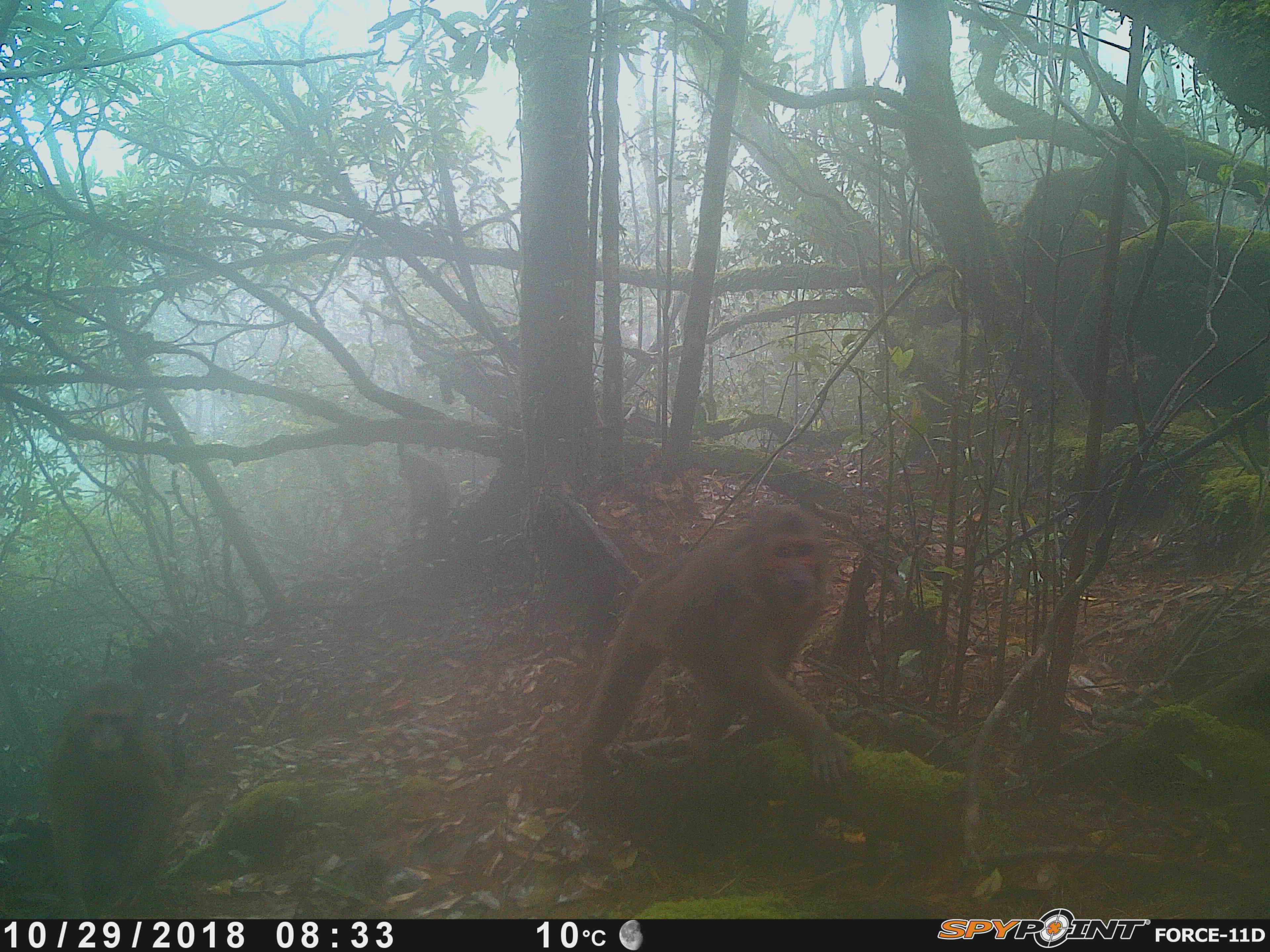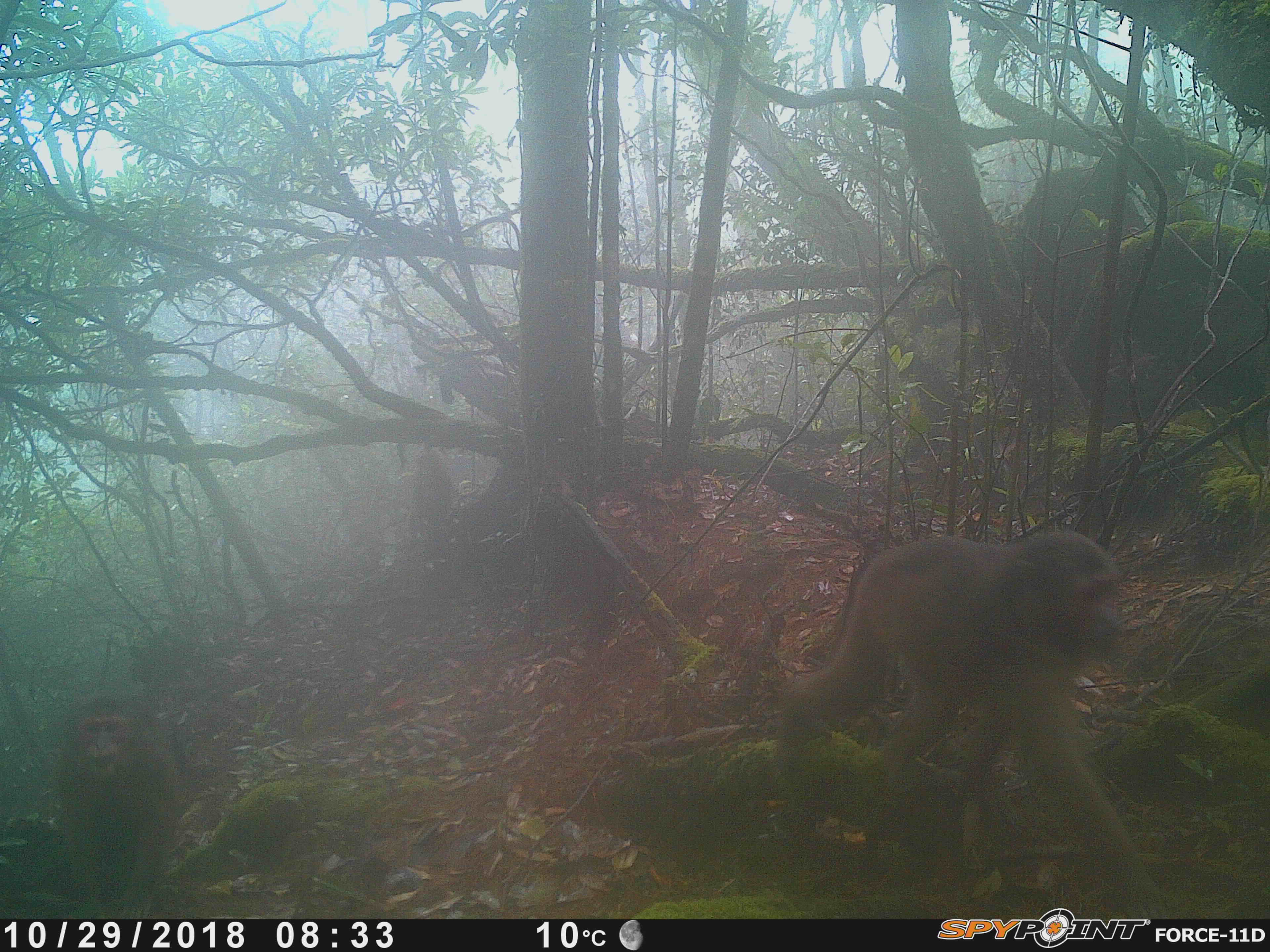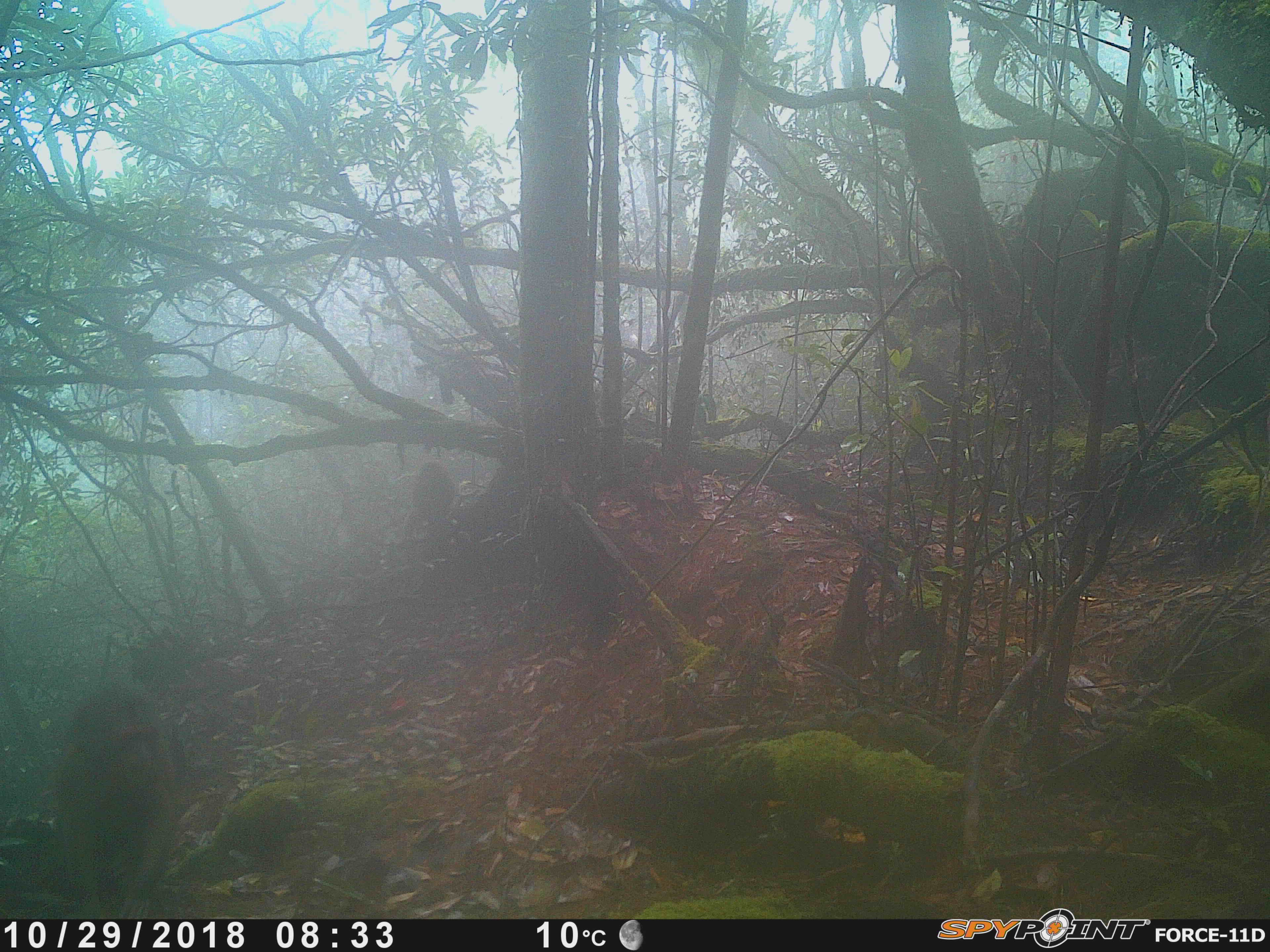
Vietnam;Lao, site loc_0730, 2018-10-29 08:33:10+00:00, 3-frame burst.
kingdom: Animalia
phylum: Chordata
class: Mammalia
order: Primates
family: Cercopithecidae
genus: Macaca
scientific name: Macaca arctoides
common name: stump-tailed macaque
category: stump tailed macaque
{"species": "stump tailed macaque (stump-tailed macaque) (Macaca arctoides)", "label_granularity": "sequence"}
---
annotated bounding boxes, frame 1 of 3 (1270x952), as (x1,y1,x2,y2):
stump tailed macaque: (573,504,859,794); (44,682,174,921); (396,451,447,535)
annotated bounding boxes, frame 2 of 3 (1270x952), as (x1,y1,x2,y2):
stump tailed macaque: (774,527,1171,918); (48,695,180,918); (405,447,453,540)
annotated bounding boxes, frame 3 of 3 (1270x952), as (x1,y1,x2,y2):
stump tailed macaque: (42,679,186,919); (400,459,457,548)